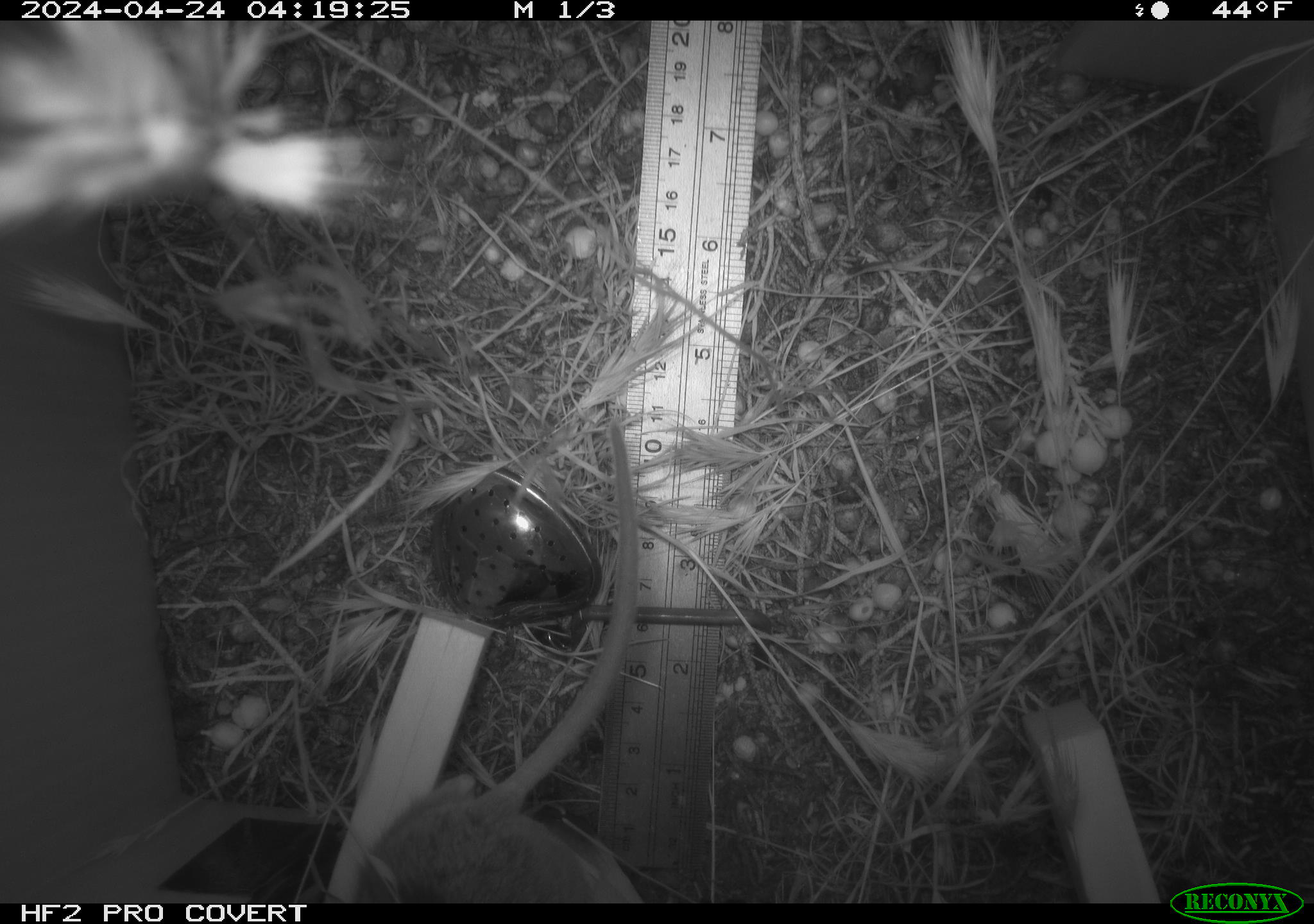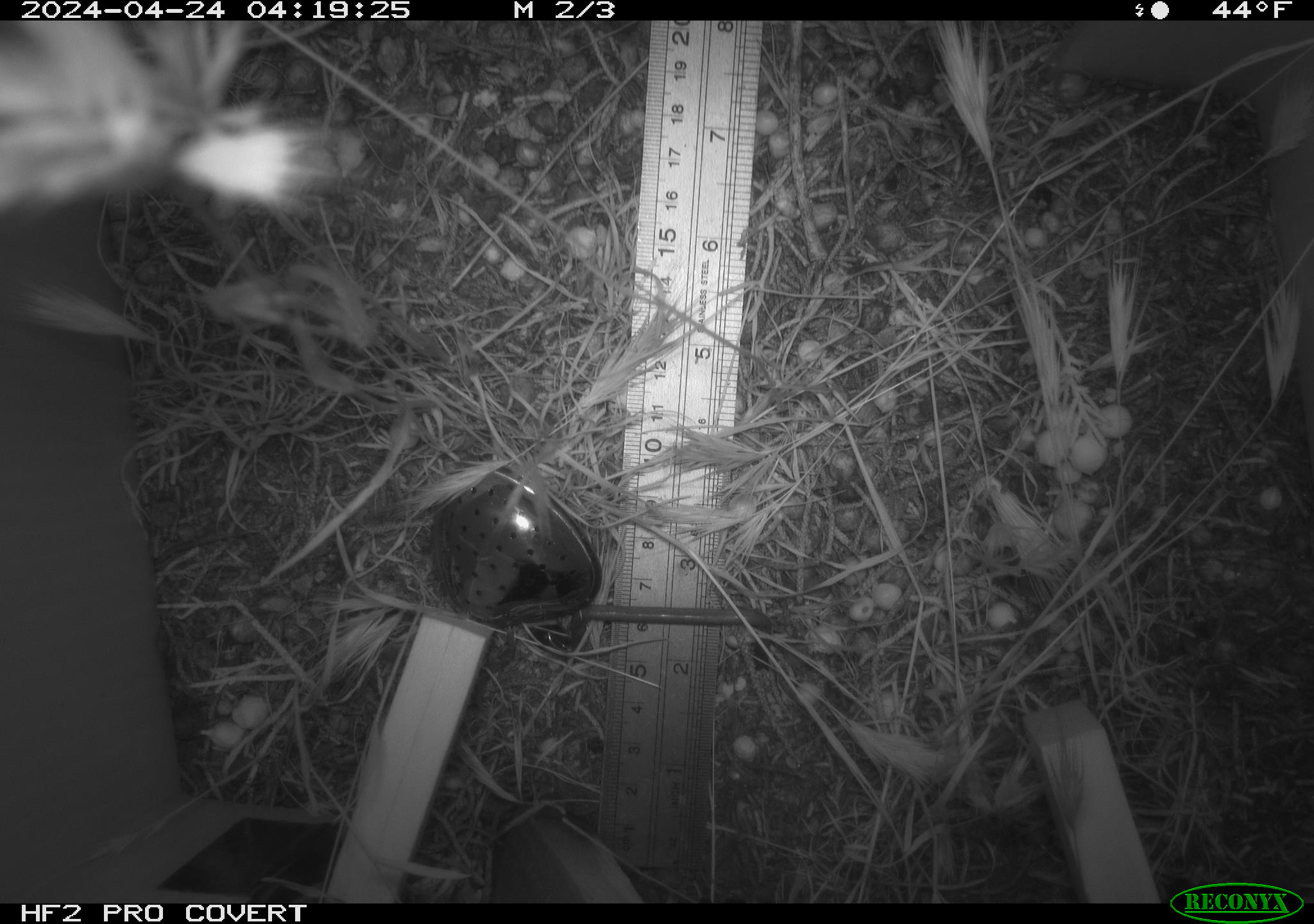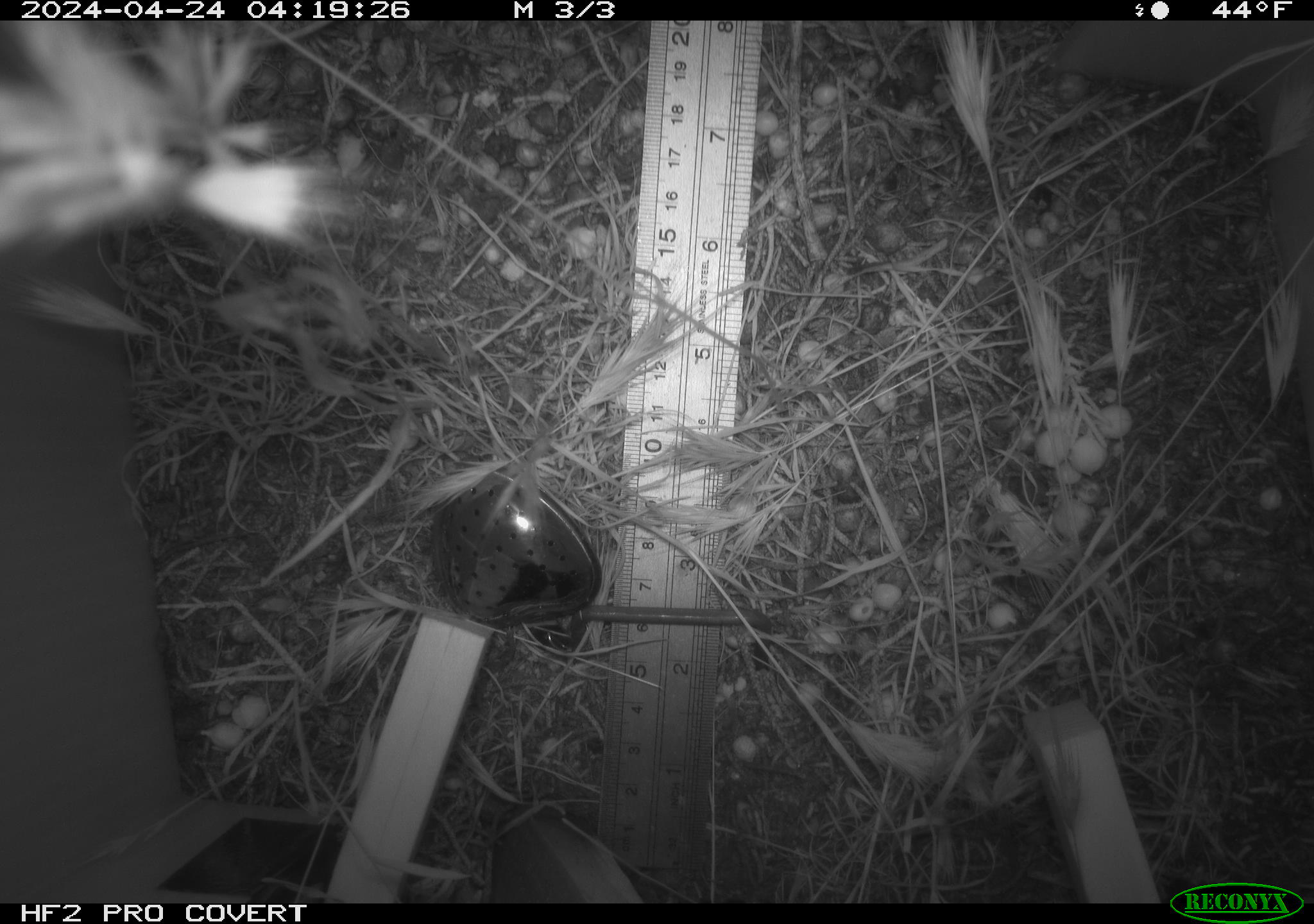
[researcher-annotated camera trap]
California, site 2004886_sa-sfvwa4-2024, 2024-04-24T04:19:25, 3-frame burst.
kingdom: Animalia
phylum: Chordata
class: Mammalia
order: Rodentia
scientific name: Rodentia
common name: mouse species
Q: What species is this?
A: Mouse species (Rodentia).